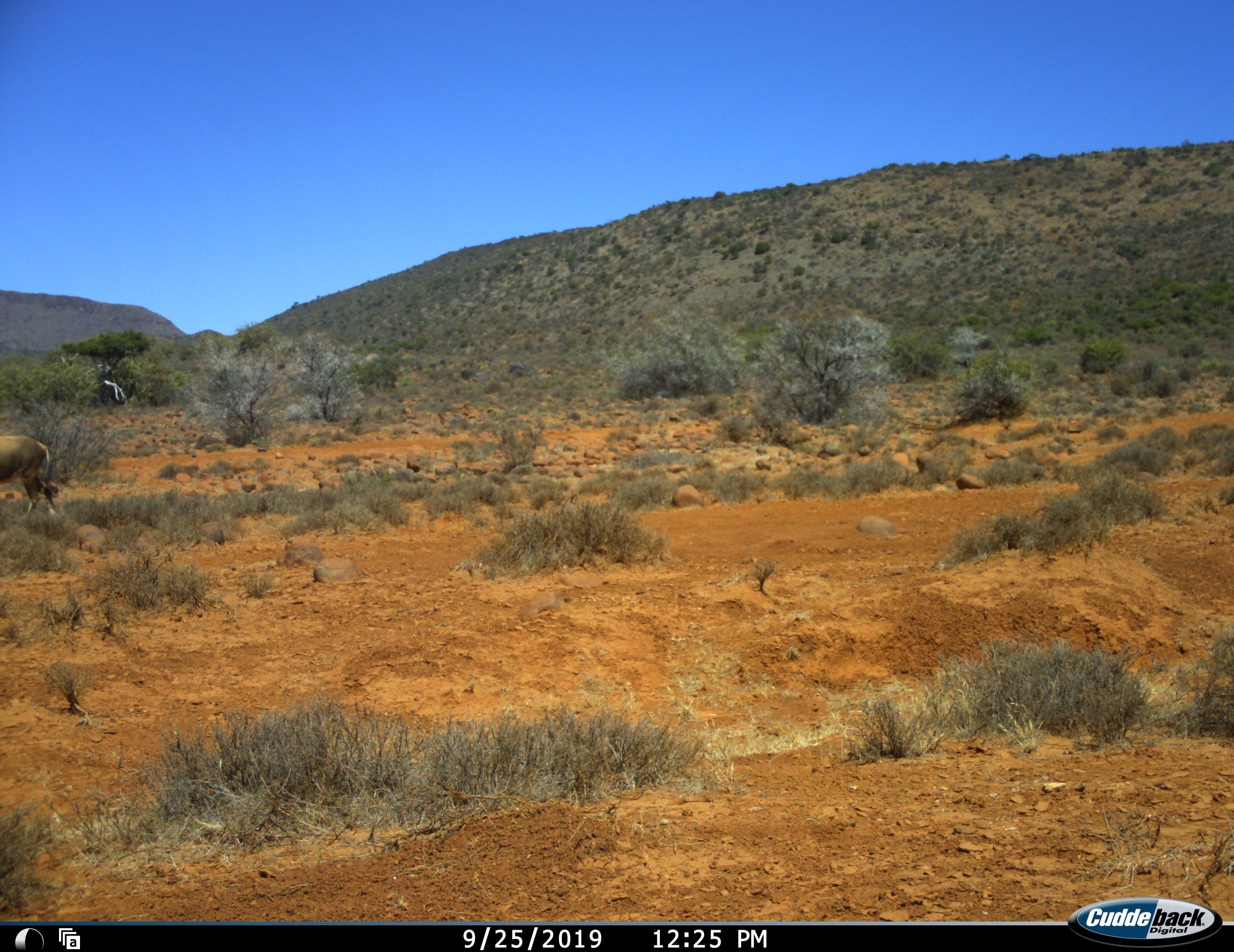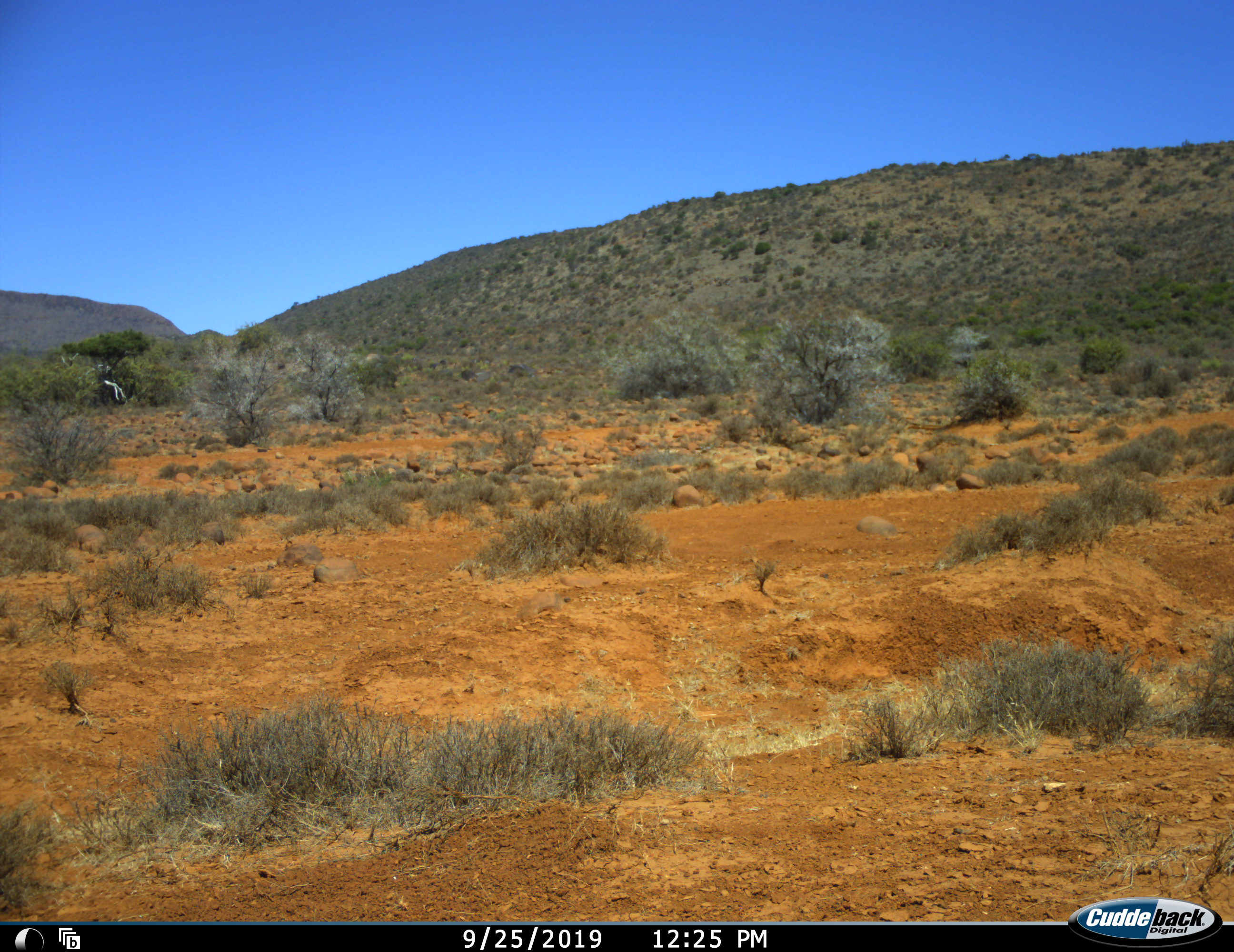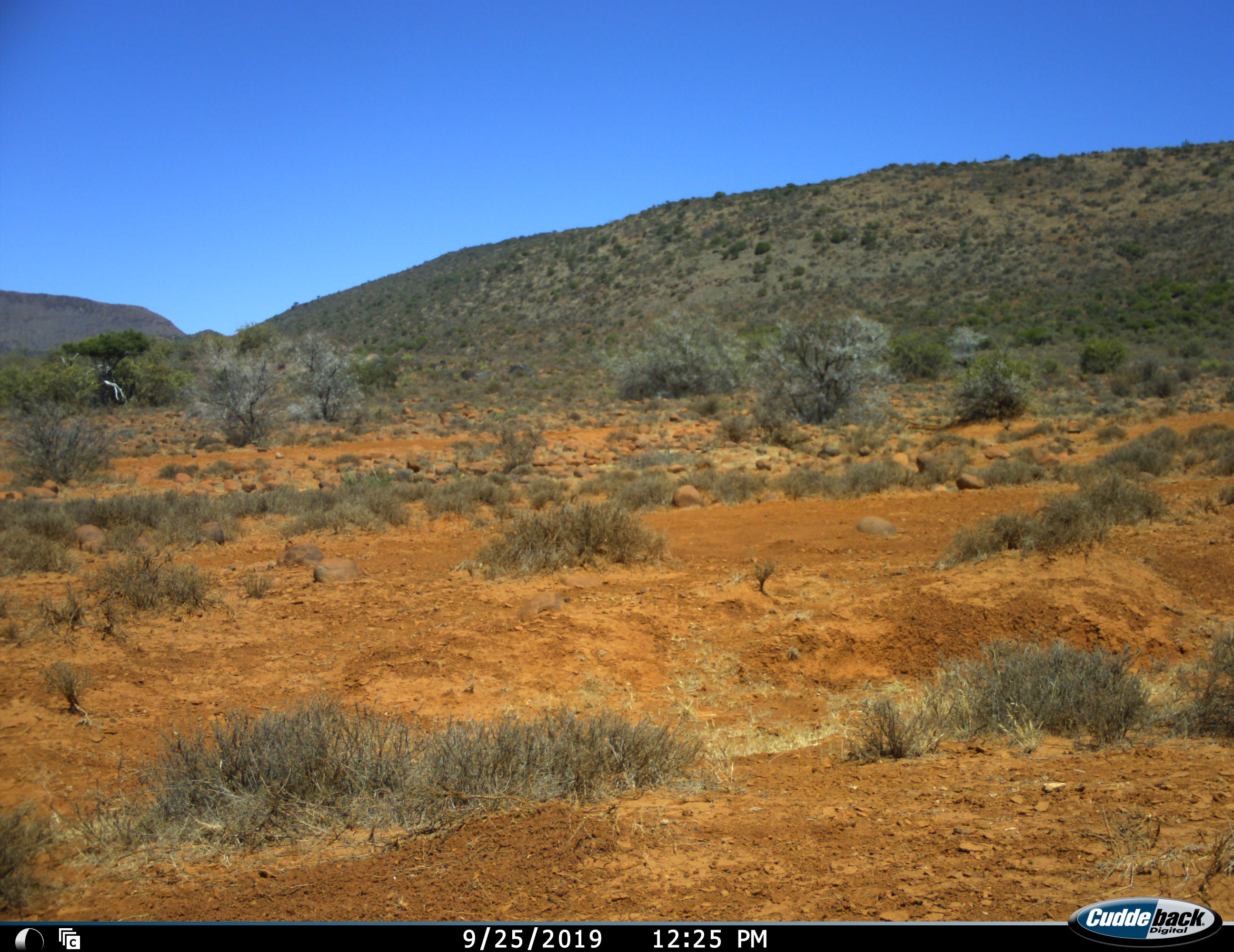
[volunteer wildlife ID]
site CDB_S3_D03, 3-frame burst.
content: unidentified animal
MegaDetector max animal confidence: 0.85